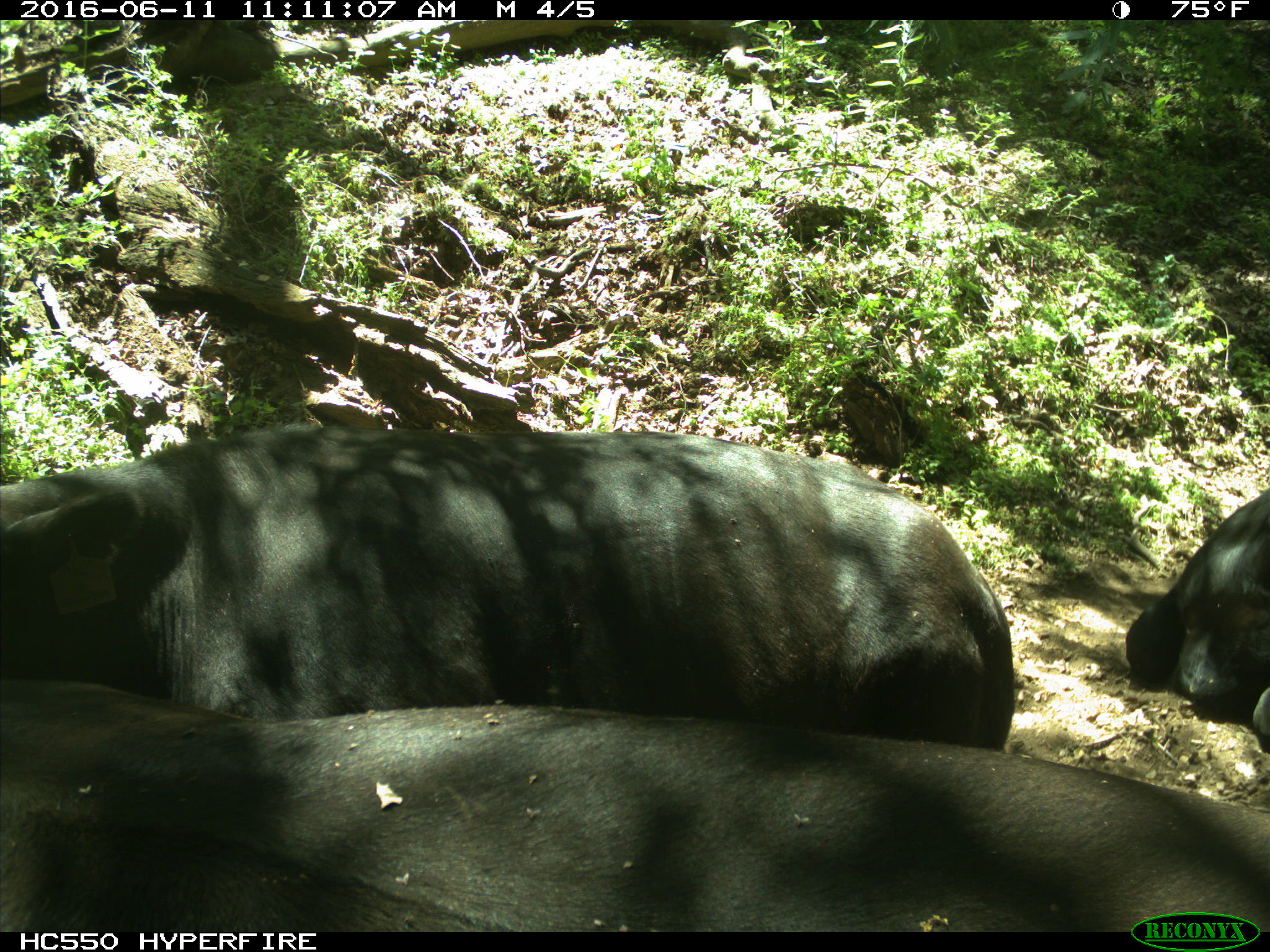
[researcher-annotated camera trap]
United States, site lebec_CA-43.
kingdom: Animalia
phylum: Chordata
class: Mammalia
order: Artiodactyla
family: Bovidae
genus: Bos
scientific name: Bos taurus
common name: domestic cow